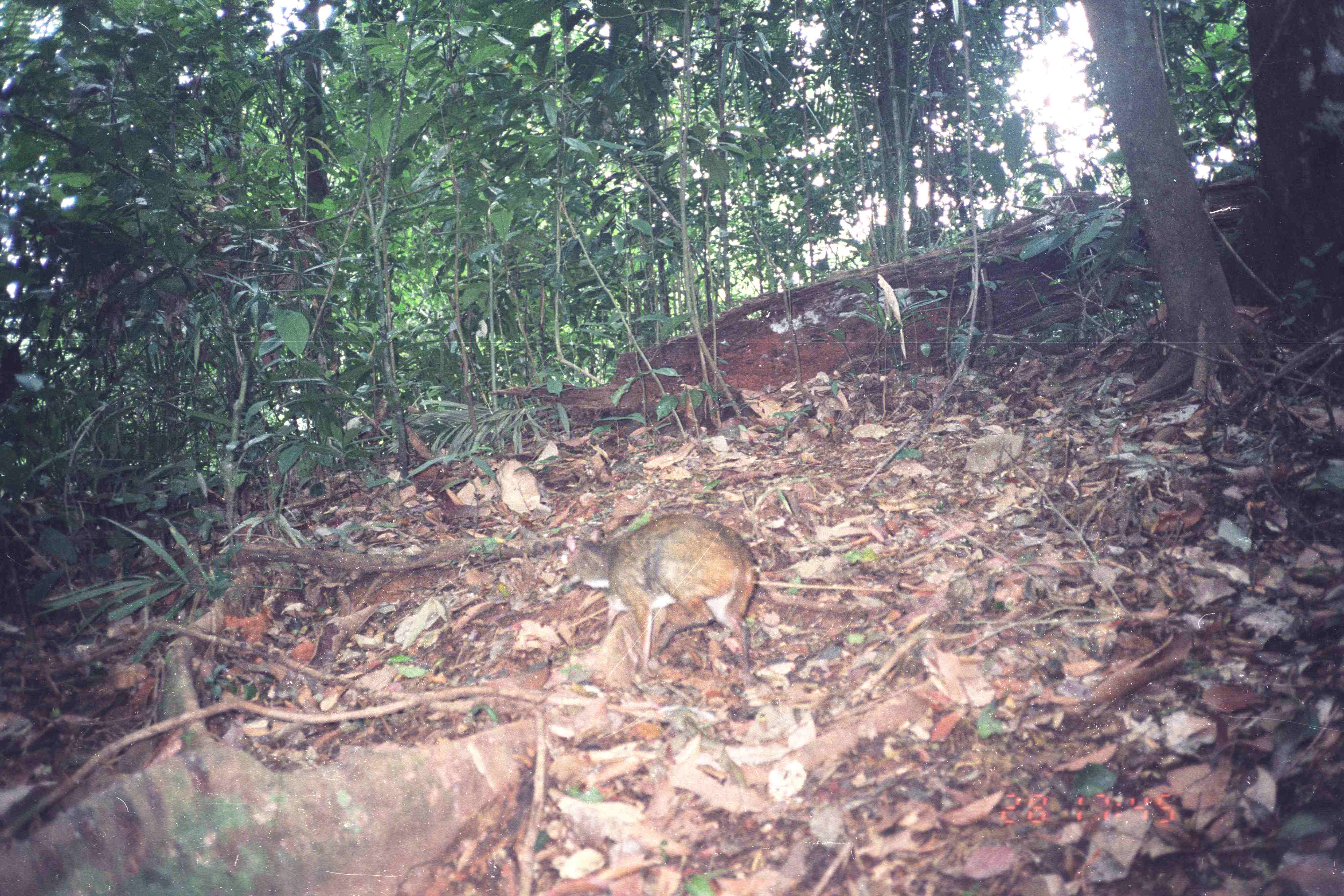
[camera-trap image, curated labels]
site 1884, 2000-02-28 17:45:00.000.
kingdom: Animalia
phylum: Chordata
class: Mammalia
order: Artiodactyla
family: Tragulidae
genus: Tragulus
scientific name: Tragulus napu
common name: greater oriental chevrotain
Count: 1.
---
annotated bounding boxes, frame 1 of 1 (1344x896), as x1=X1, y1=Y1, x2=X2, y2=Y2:
tragulus napu: x1=559, y1=510, x2=763, y2=684